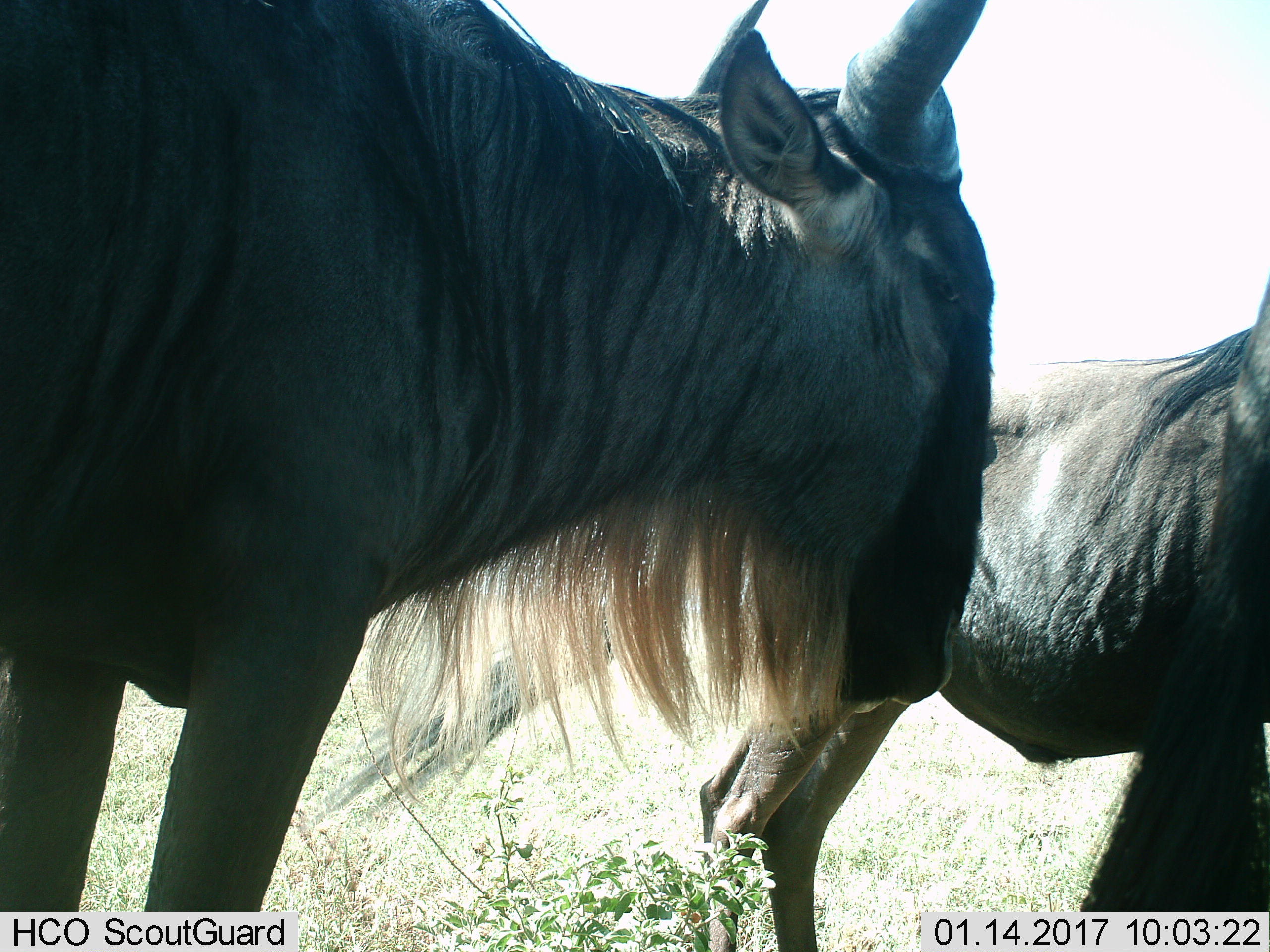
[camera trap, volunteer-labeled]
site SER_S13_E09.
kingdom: Animalia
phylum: Chordata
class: Mammalia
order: Artiodactyla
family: Bovidae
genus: Connochaetes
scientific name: Connochaetes taurinus taurinus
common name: blue wildebeest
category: wildebeestblue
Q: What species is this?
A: Wildebeestblue (blue wildebeest) (Connochaetes taurinus taurinus).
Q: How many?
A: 2.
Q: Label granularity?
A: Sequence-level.